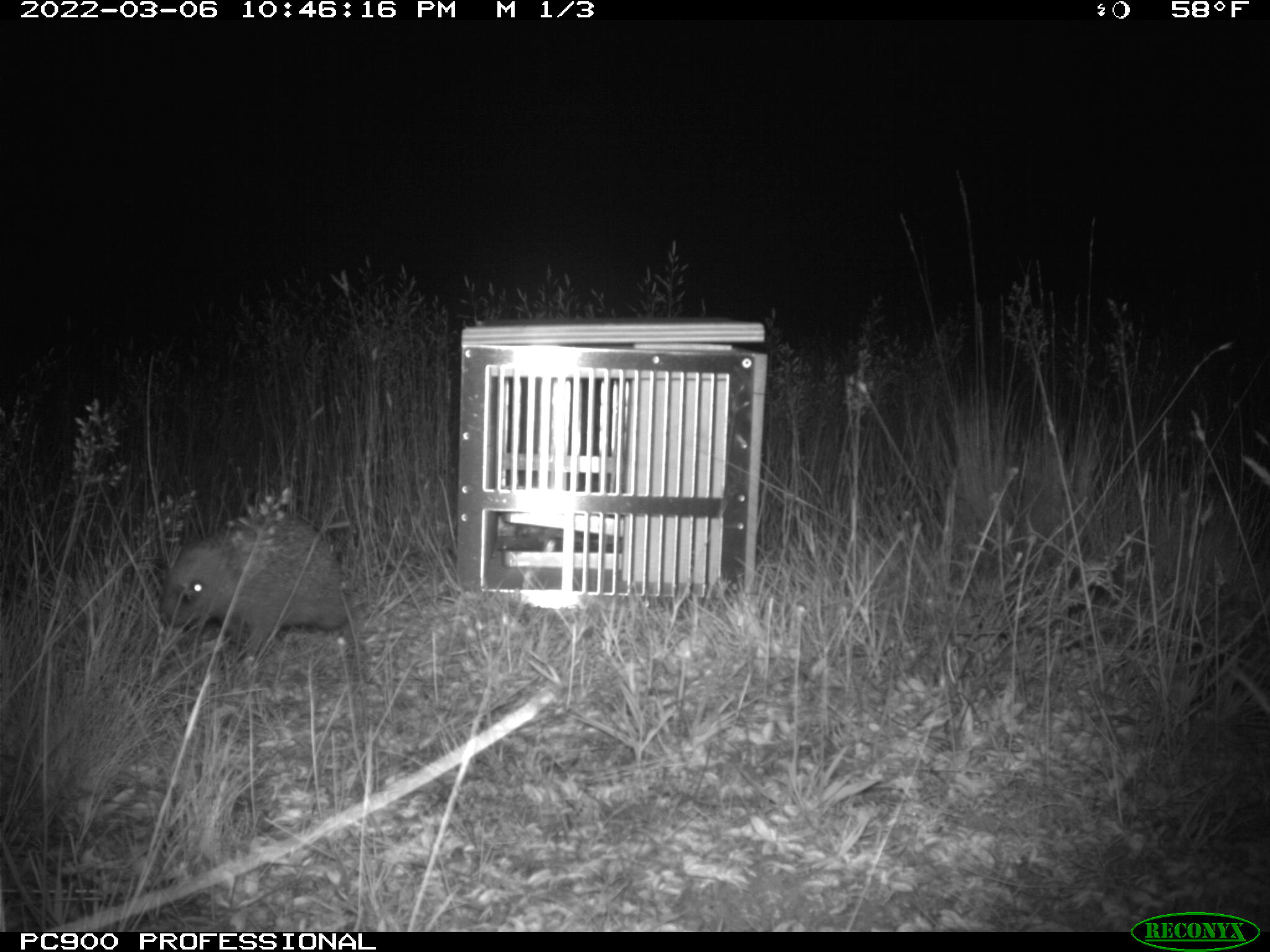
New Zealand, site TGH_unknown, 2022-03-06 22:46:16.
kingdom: Animalia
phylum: Chordata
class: Mammalia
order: Eulipotyphla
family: Erinaceidae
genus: Erinaceus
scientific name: Erinaceus europaeus europaeus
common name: european hedgehog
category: hedgehog